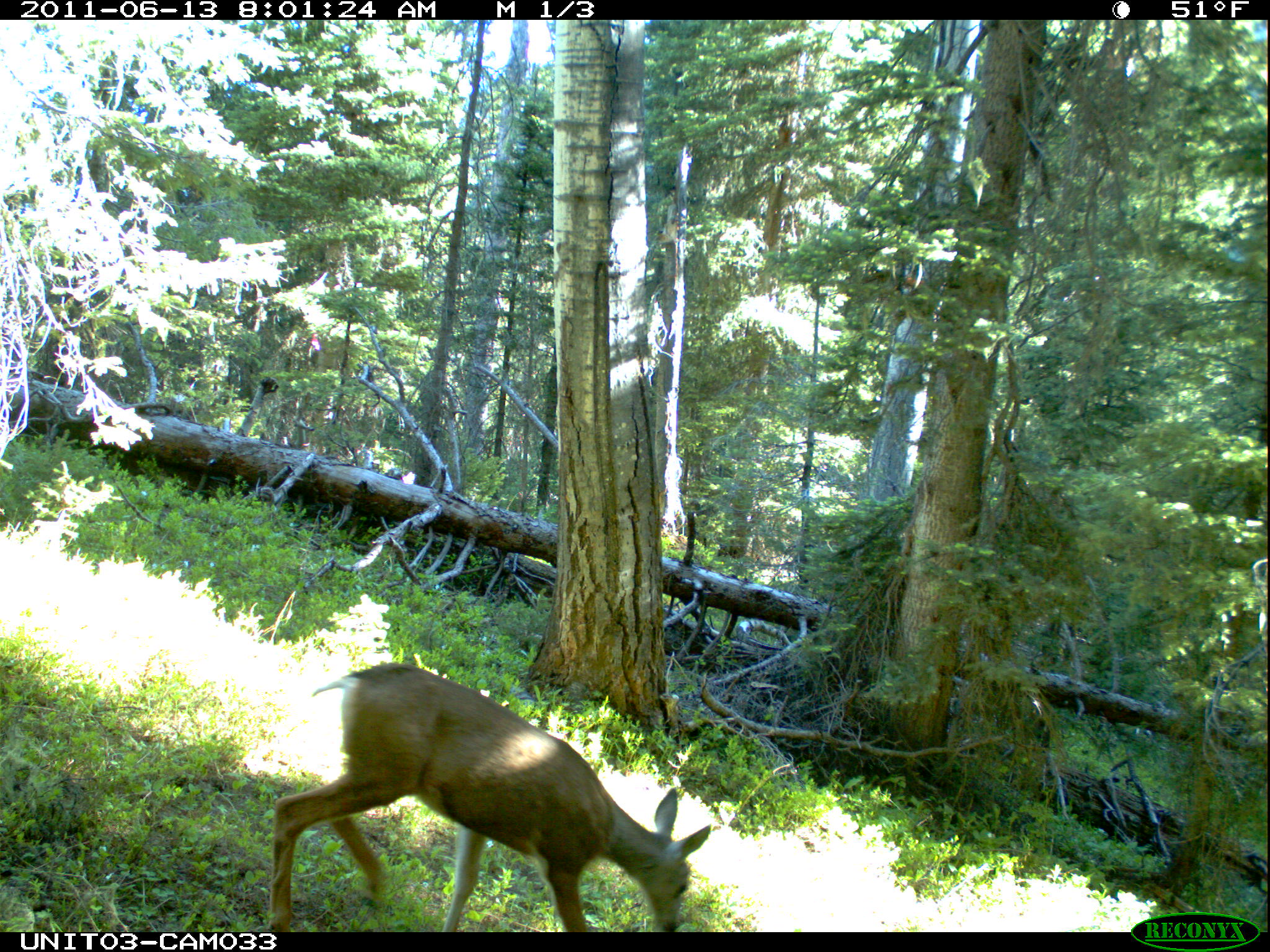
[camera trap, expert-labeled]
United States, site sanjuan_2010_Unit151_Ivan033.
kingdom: Animalia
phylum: Chordata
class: Mammalia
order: Artiodactyla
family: Cervidae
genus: Odocoileus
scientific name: Odocoileus hemionus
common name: mule deer